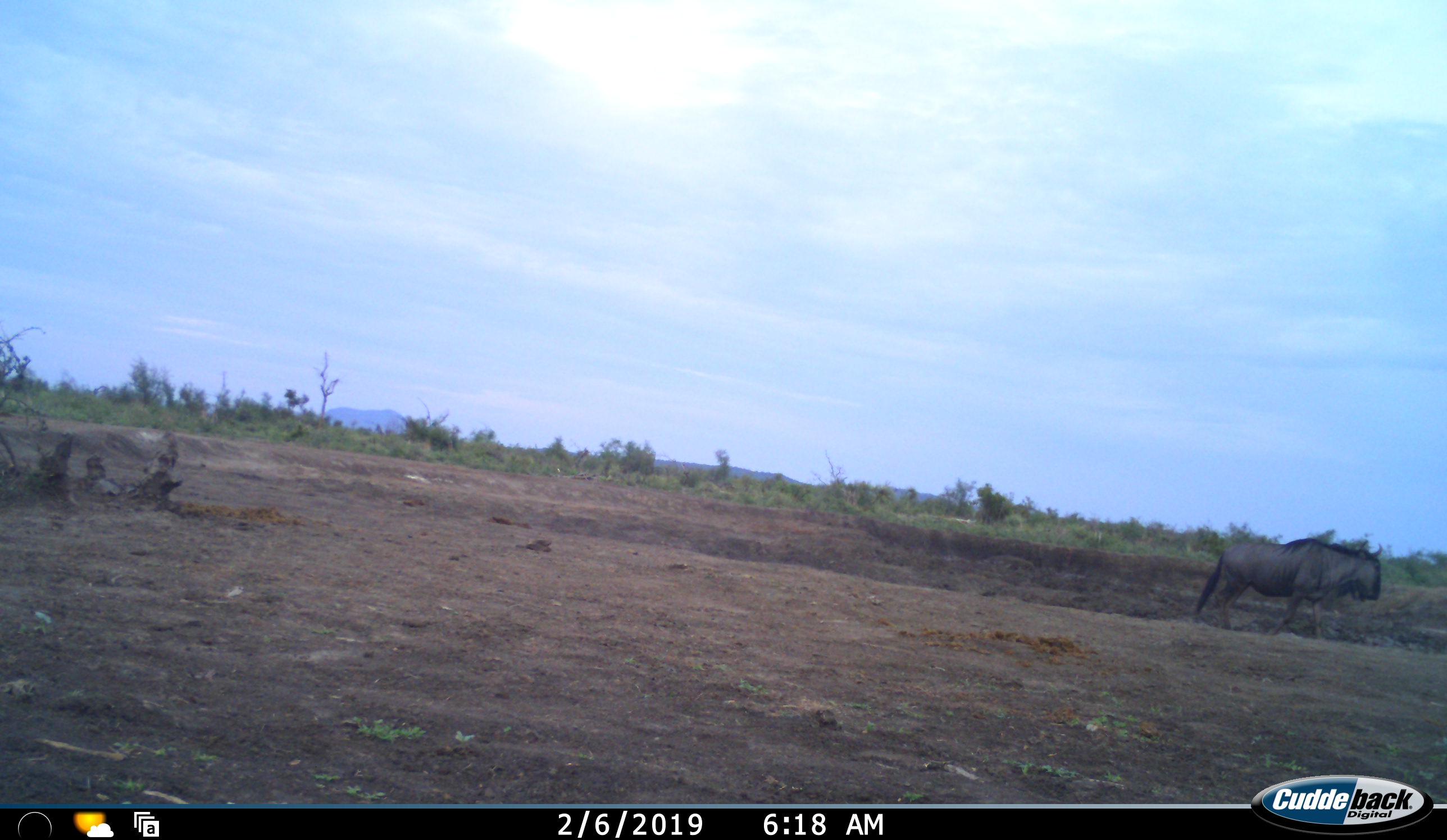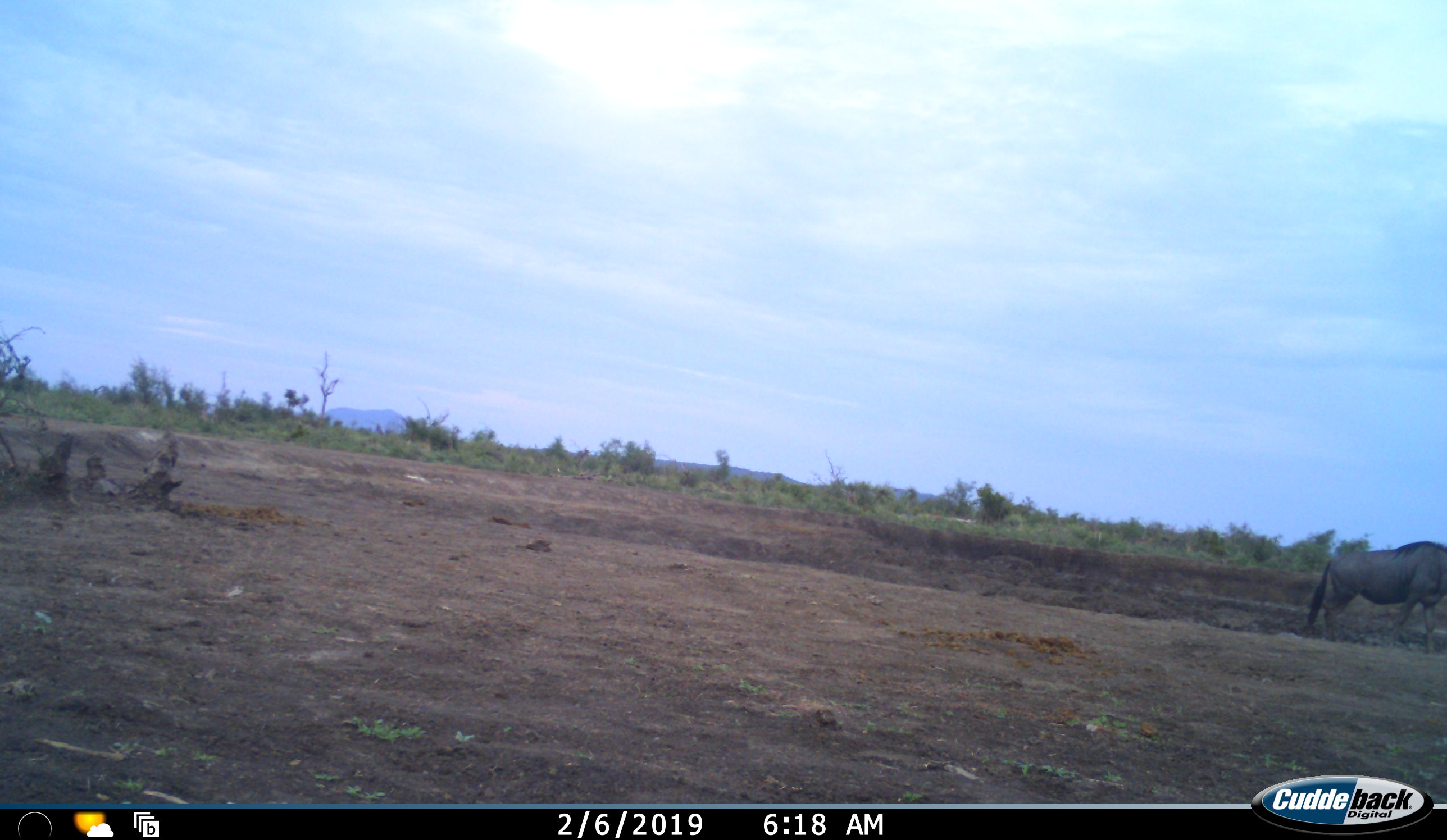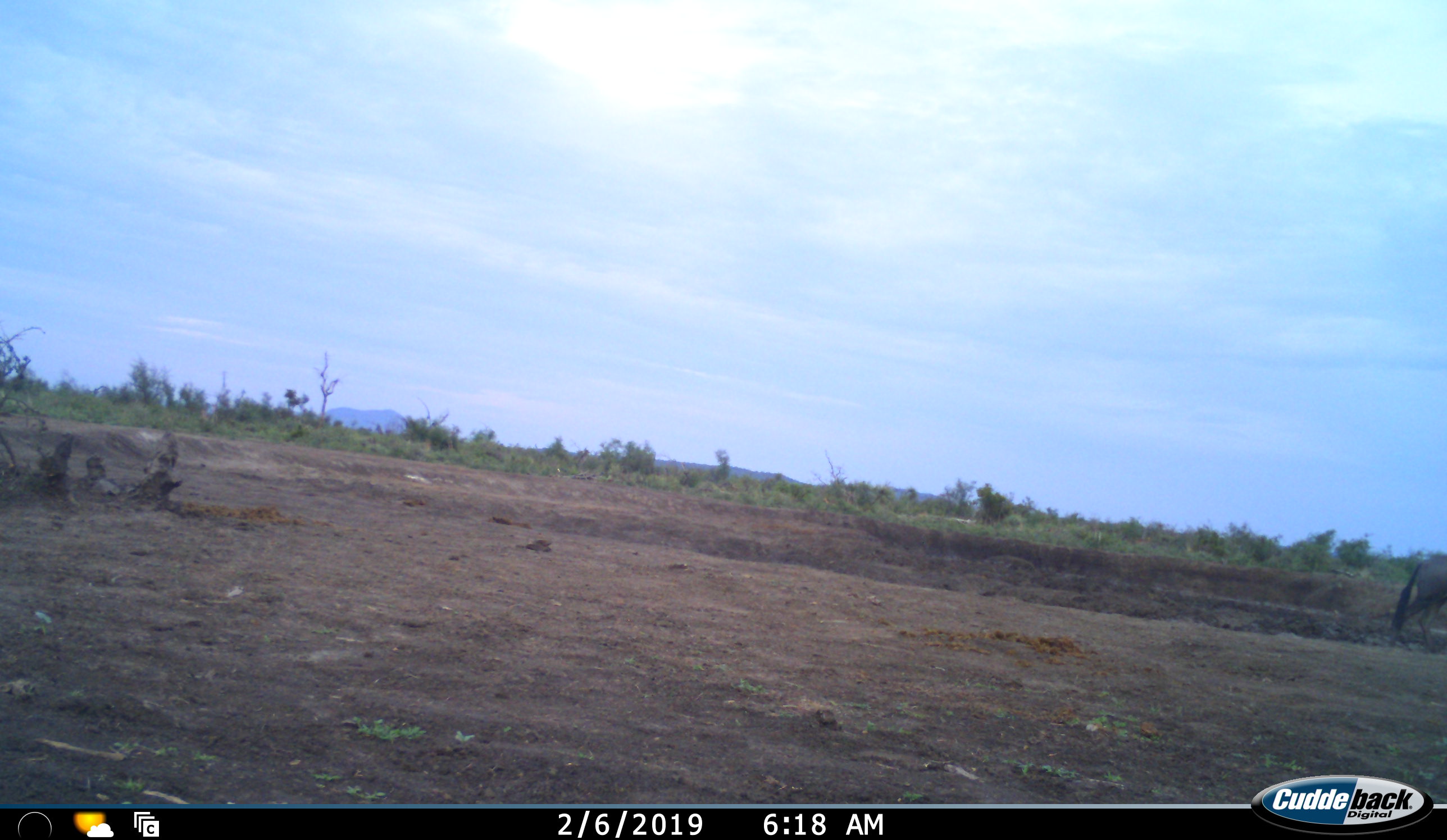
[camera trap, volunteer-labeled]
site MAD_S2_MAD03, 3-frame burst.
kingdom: Animalia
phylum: Chordata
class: Mammalia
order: Artiodactyla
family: Bovidae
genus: Connochaetes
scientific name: Connochaetes taurinus taurinus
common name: blue wildebeest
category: wildebeestblue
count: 1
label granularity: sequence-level